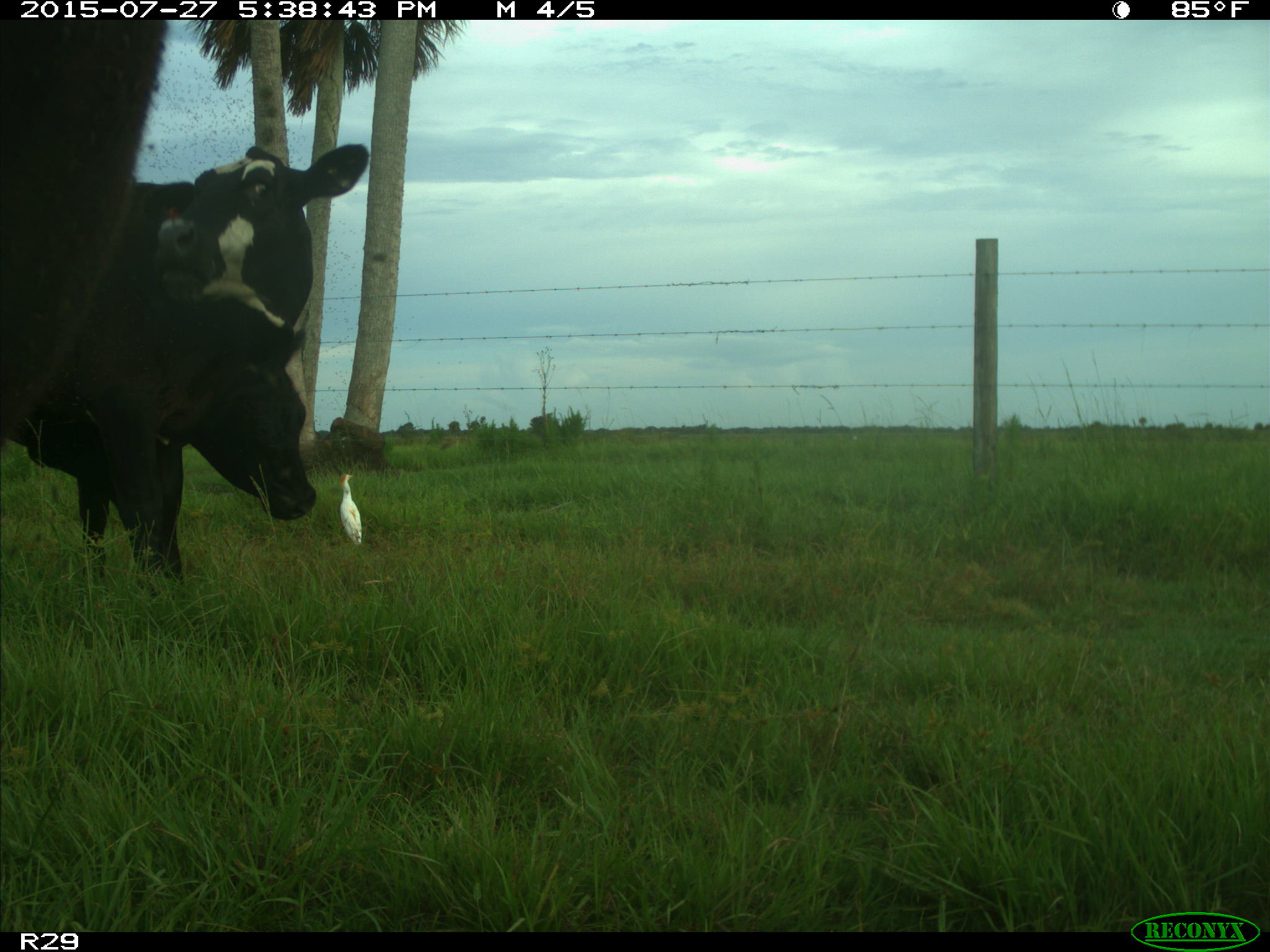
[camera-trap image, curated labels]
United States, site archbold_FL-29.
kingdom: Animalia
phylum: Chordata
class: Mammalia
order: Artiodactyla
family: Bovidae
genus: Bos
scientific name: Bos taurus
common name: domestic cow